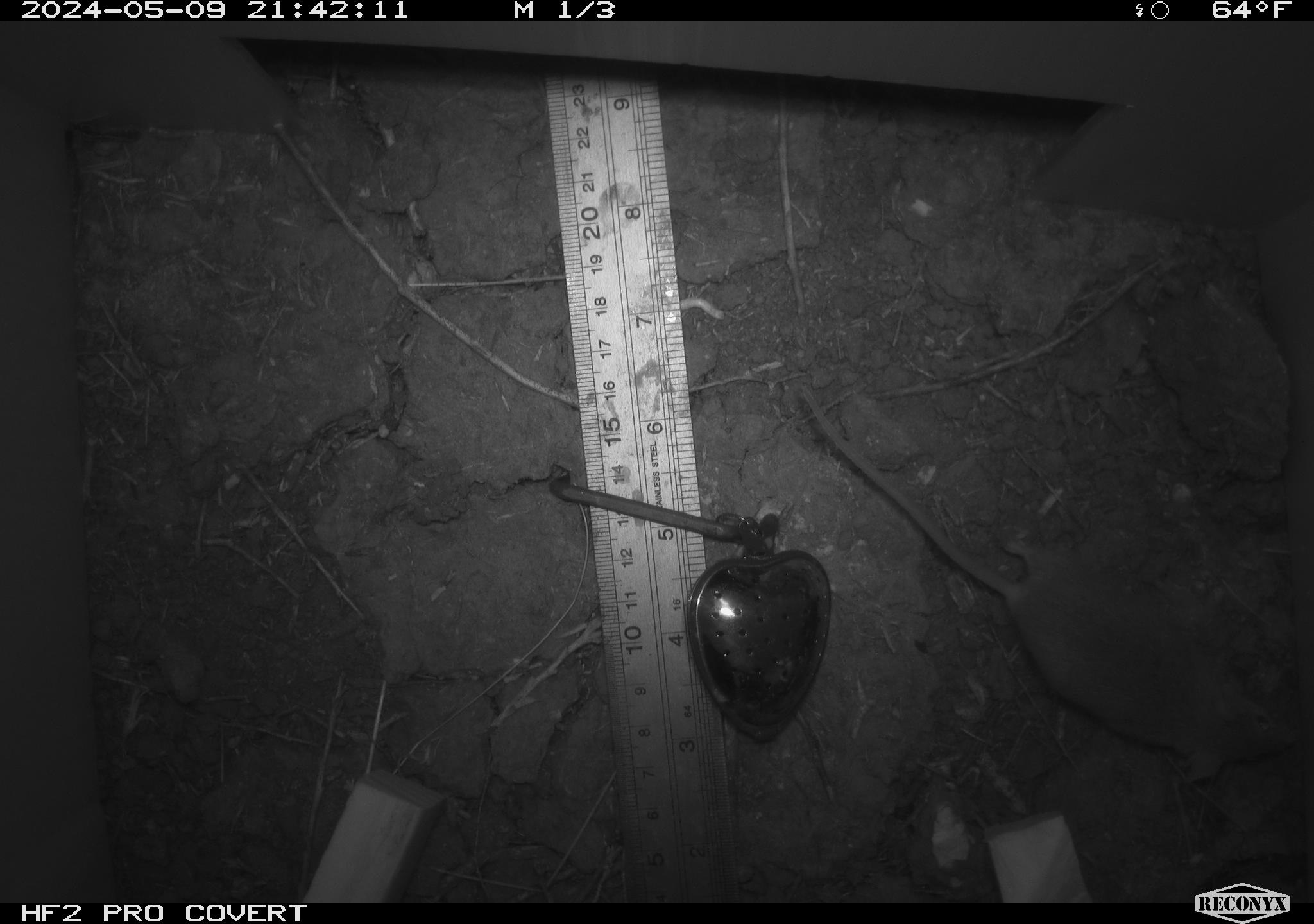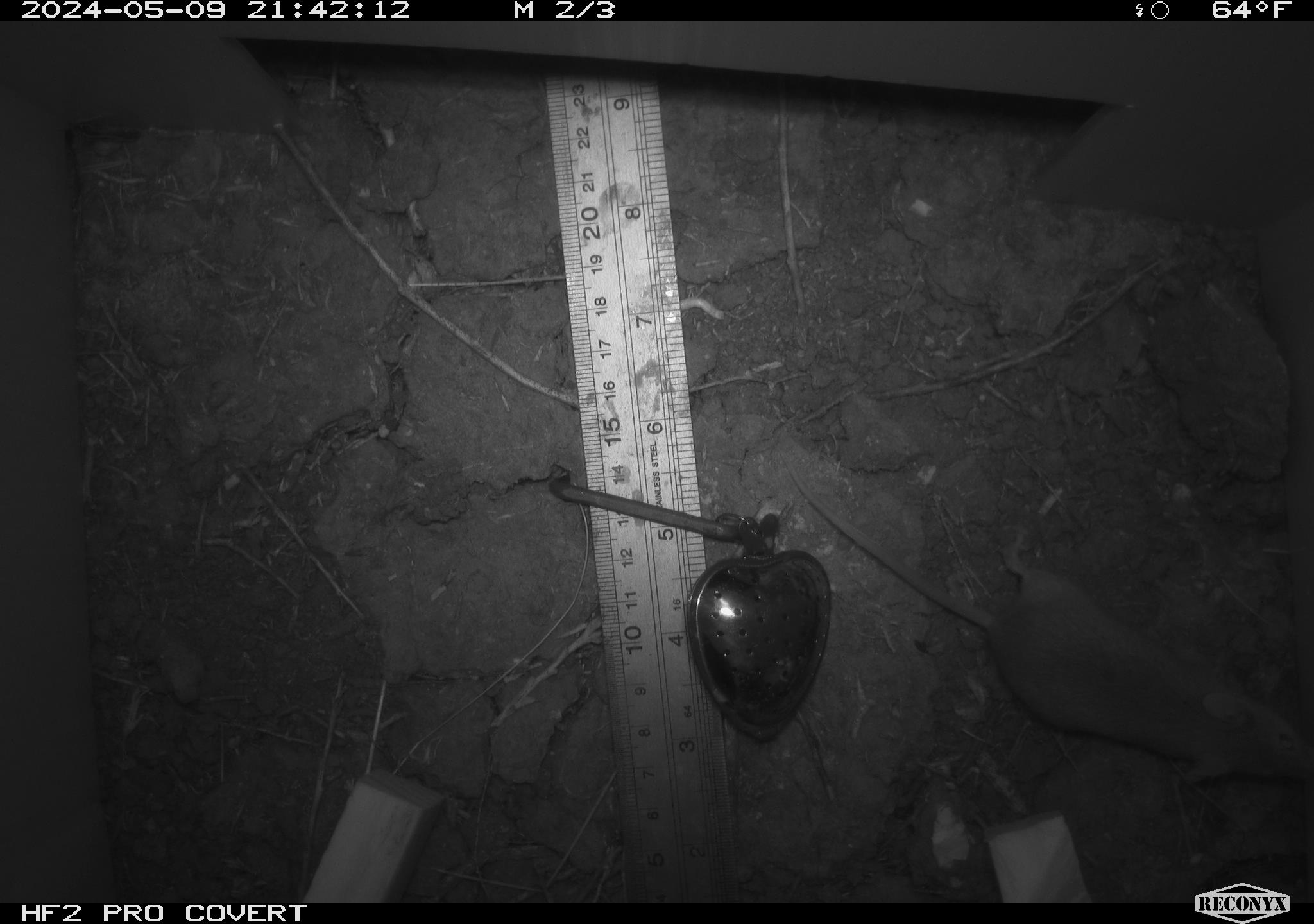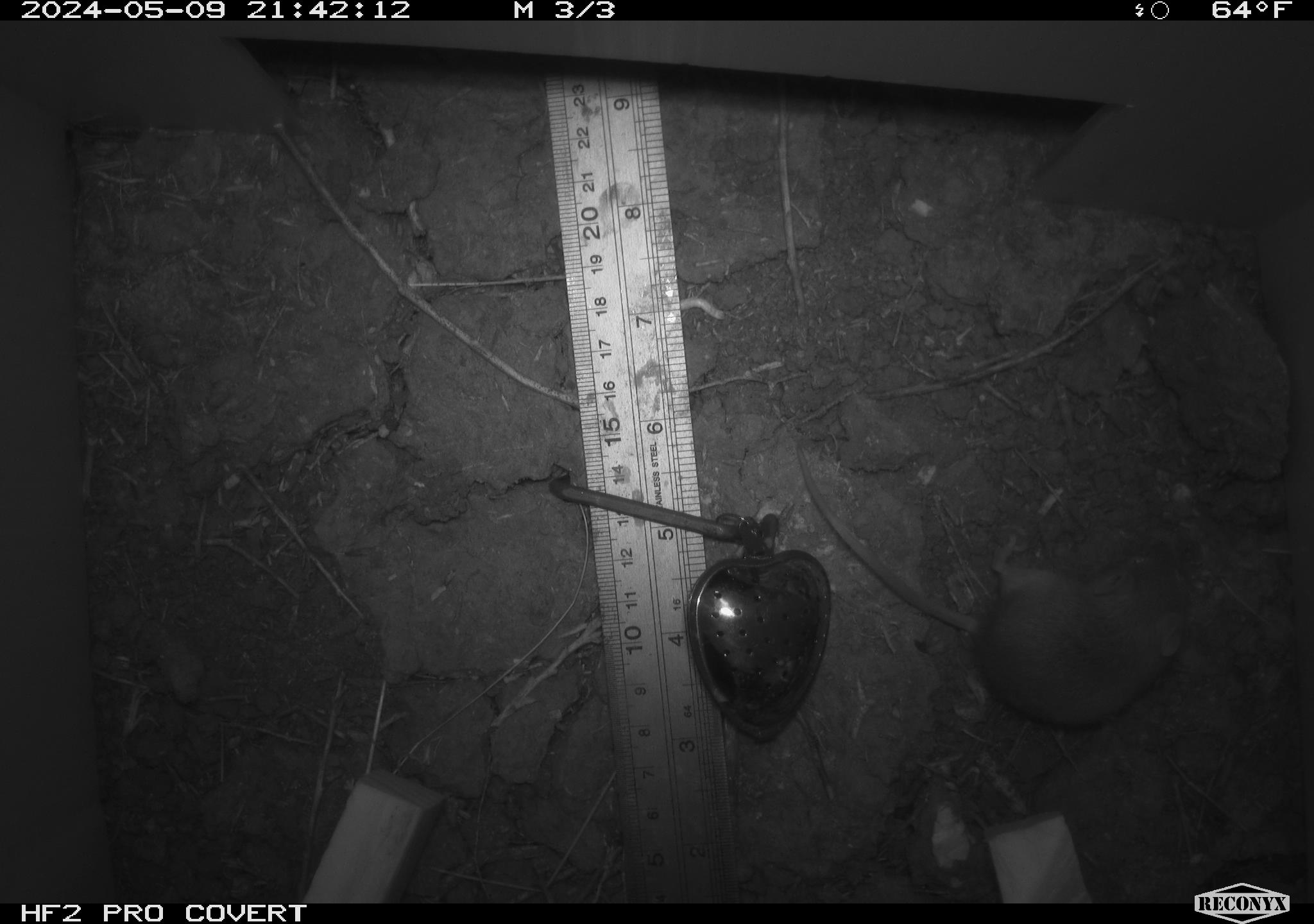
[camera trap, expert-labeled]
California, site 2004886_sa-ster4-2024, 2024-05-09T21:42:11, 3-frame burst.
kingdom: Animalia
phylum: Chordata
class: Mammalia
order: Rodentia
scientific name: Rodentia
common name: mouse species